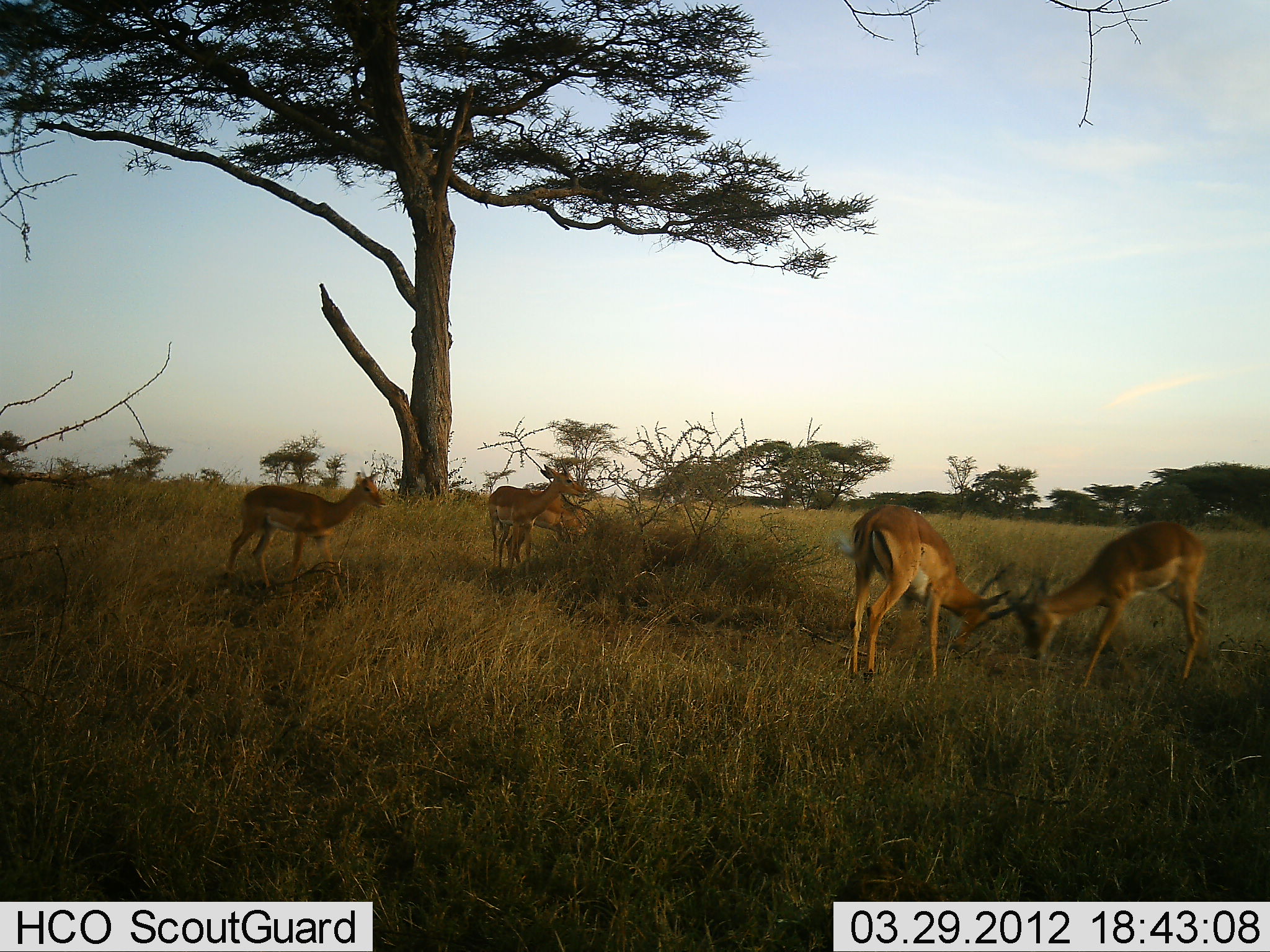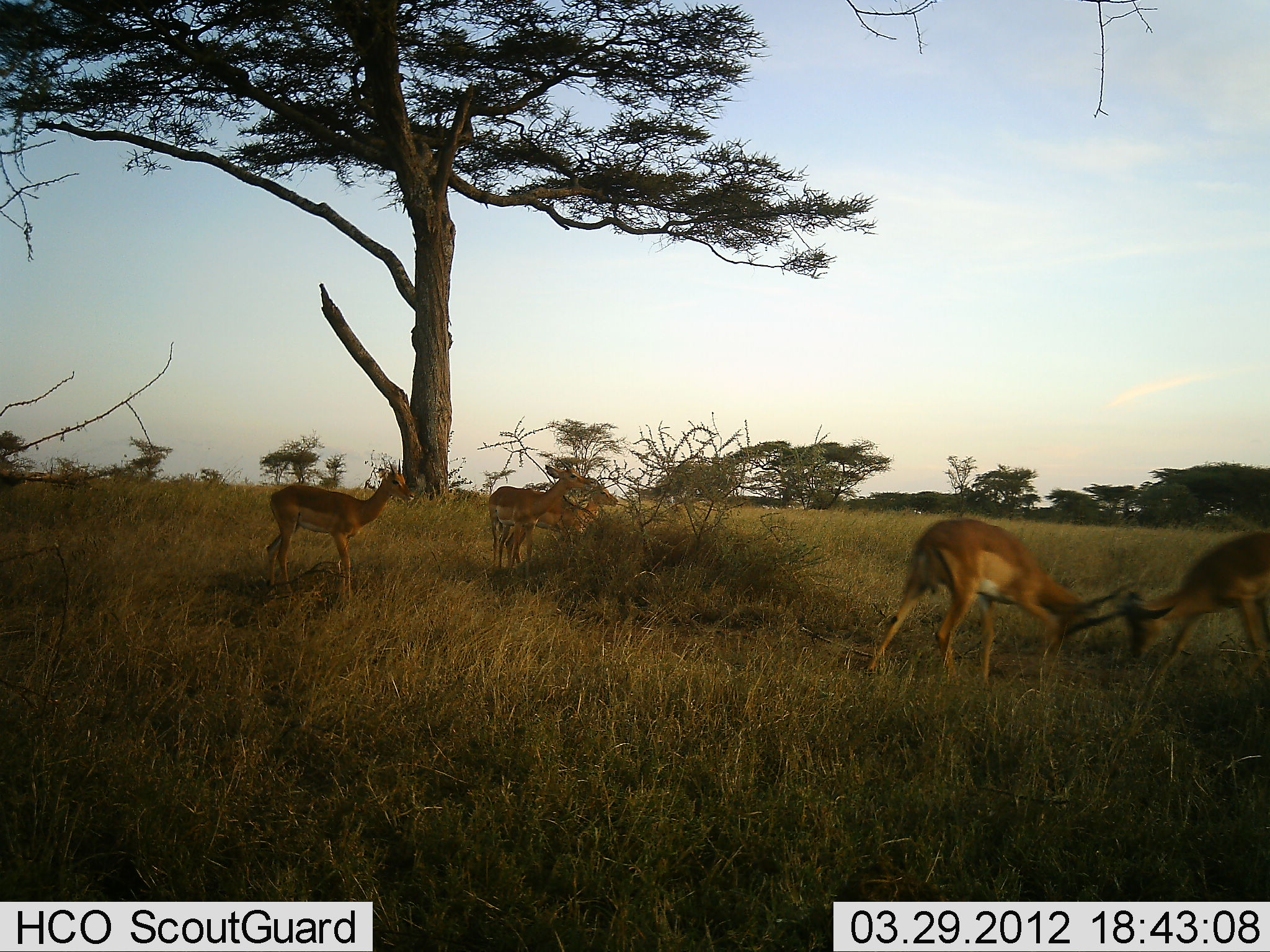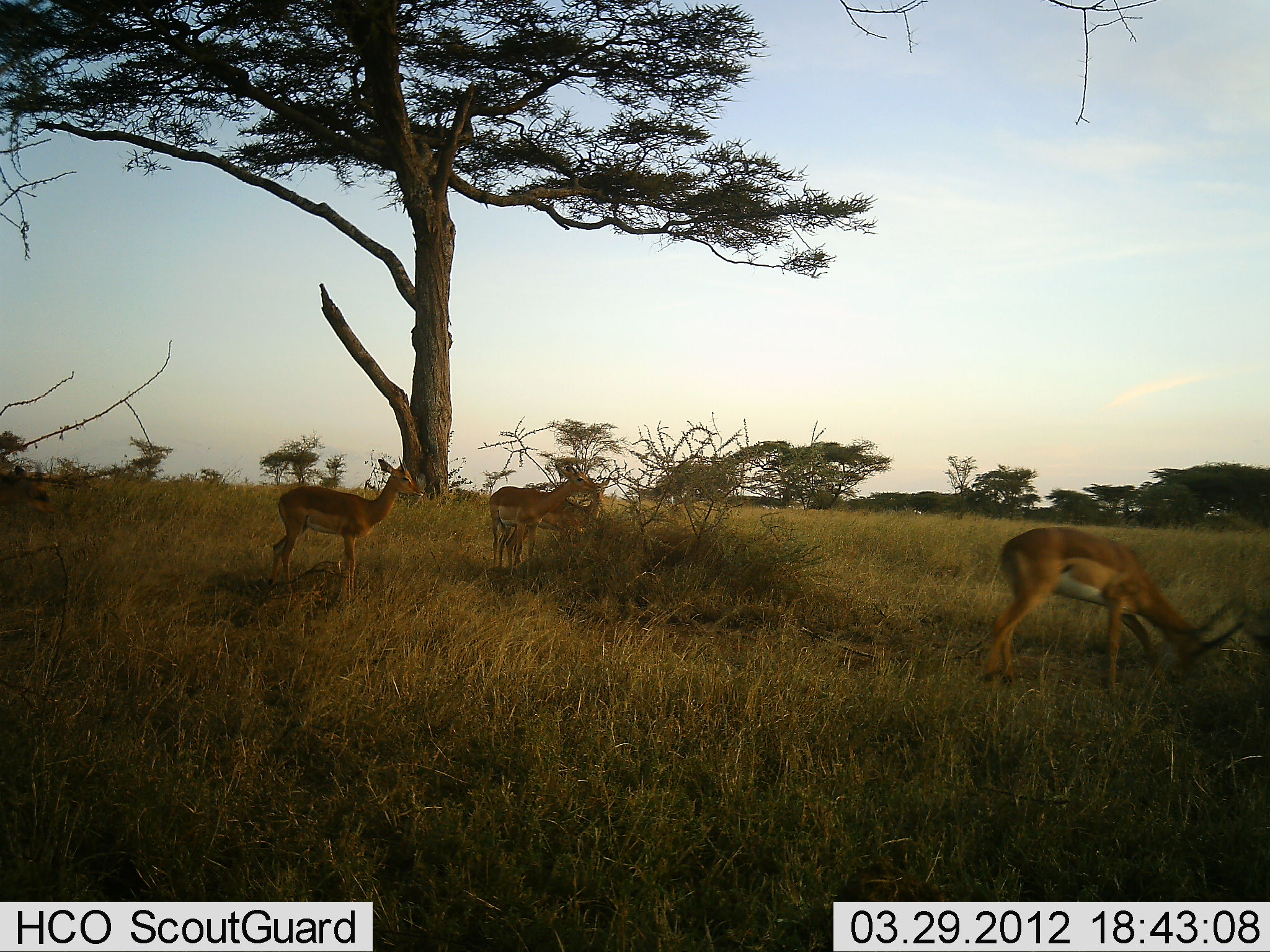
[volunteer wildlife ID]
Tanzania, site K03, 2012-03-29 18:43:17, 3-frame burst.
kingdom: Animalia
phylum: Chordata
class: Mammalia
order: Artiodactyla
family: Bovidae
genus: Aepyceros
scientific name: Aepyceros melampus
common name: impala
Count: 5.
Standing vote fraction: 82%.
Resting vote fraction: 0%.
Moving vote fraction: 12%.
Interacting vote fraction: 94%.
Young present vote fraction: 0%.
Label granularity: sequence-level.